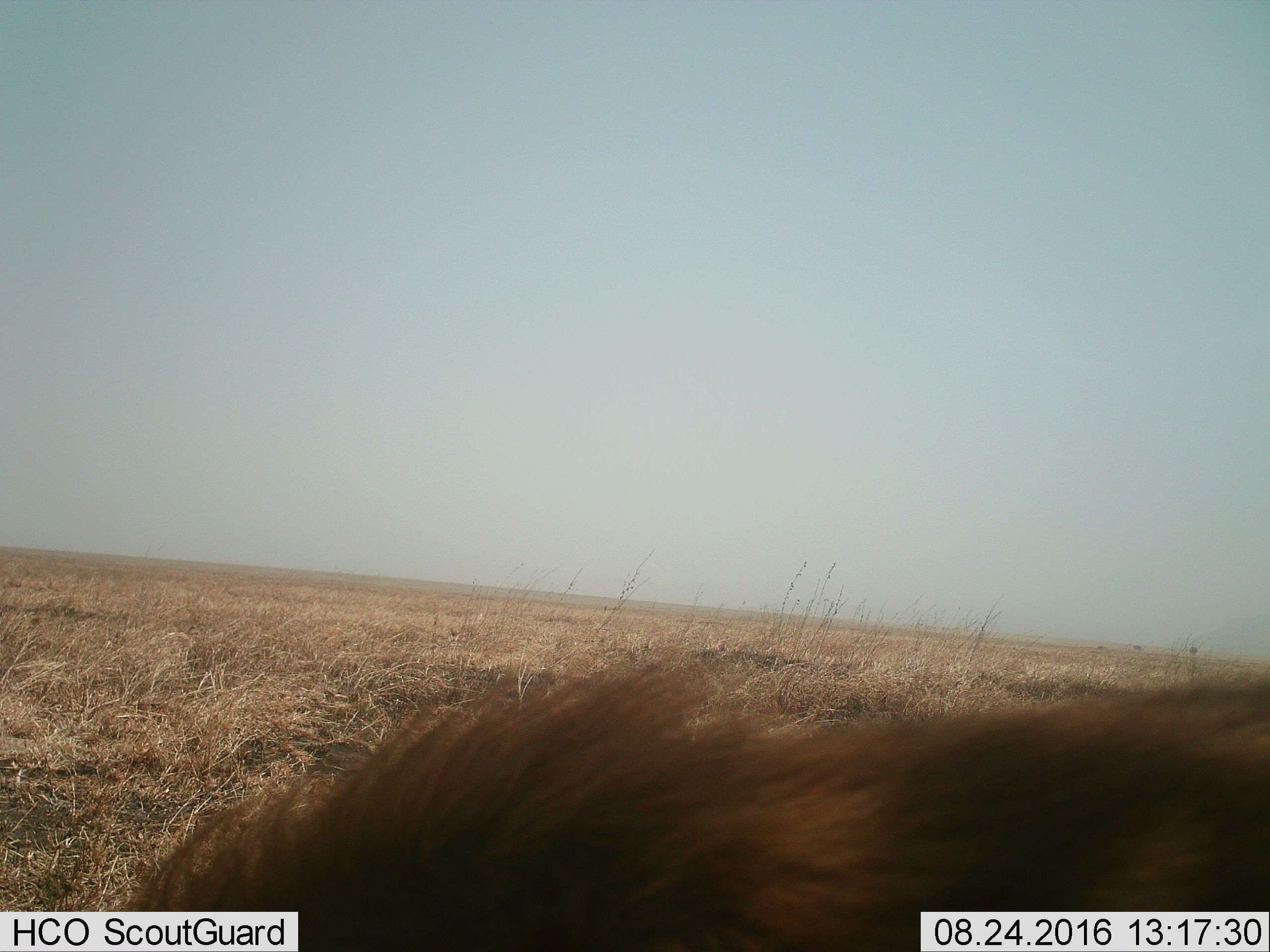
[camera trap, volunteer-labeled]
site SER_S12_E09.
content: unidentified animal